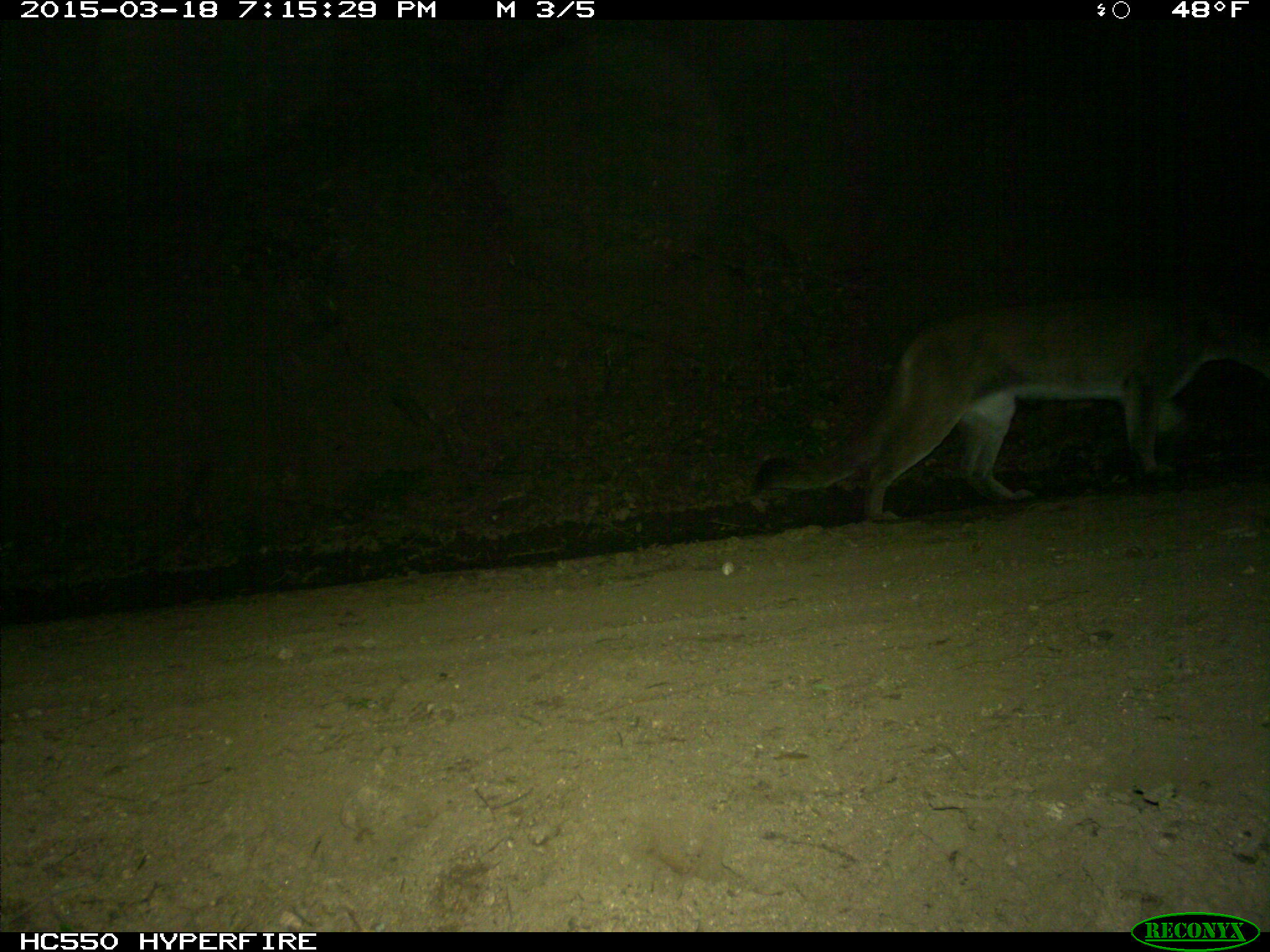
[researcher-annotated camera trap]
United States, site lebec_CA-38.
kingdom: Animalia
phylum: Chordata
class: Mammalia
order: Carnivora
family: Felidae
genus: Puma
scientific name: Puma concolor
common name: mountain lion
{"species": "Puma concolor (mountain lion)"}